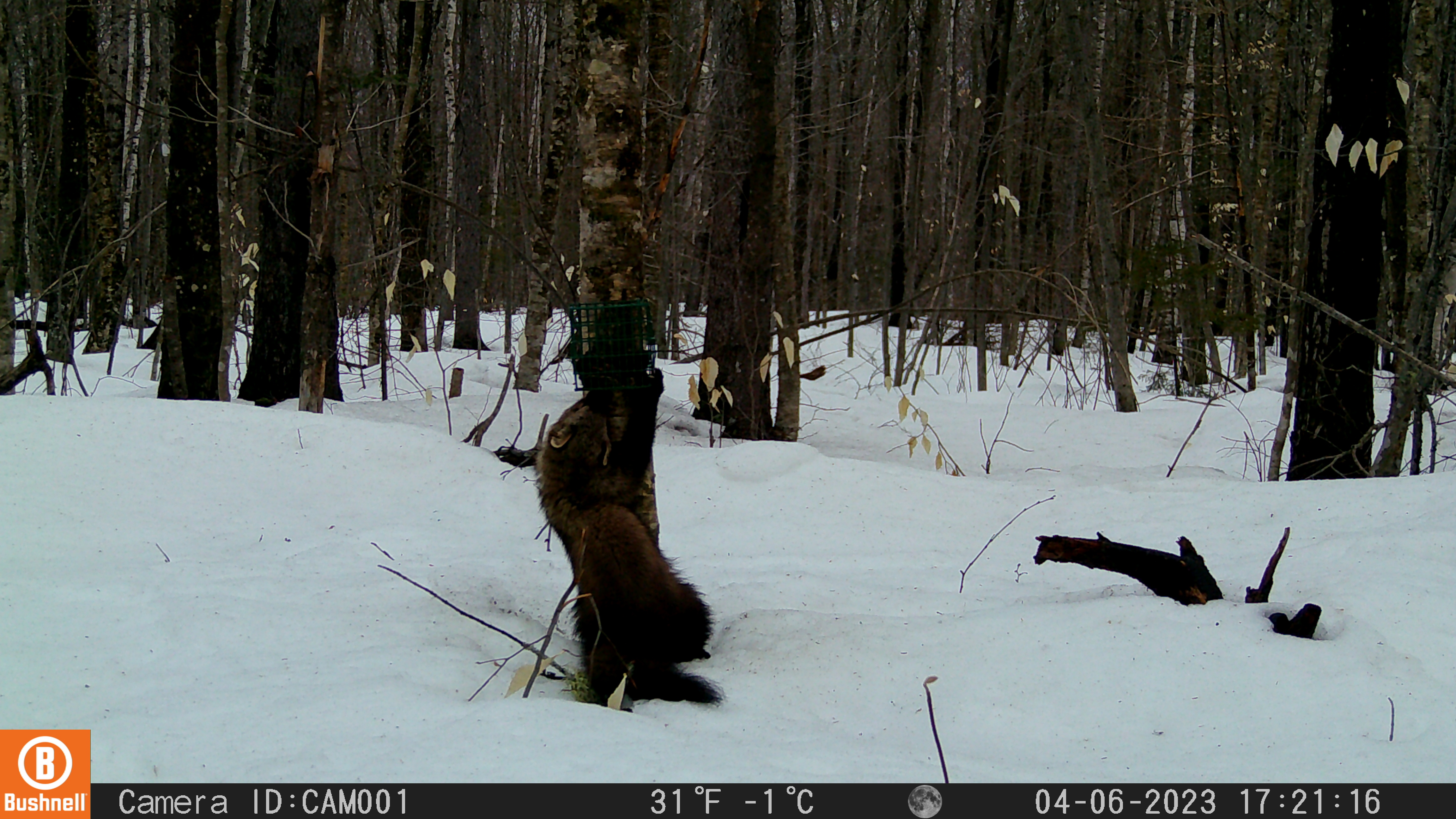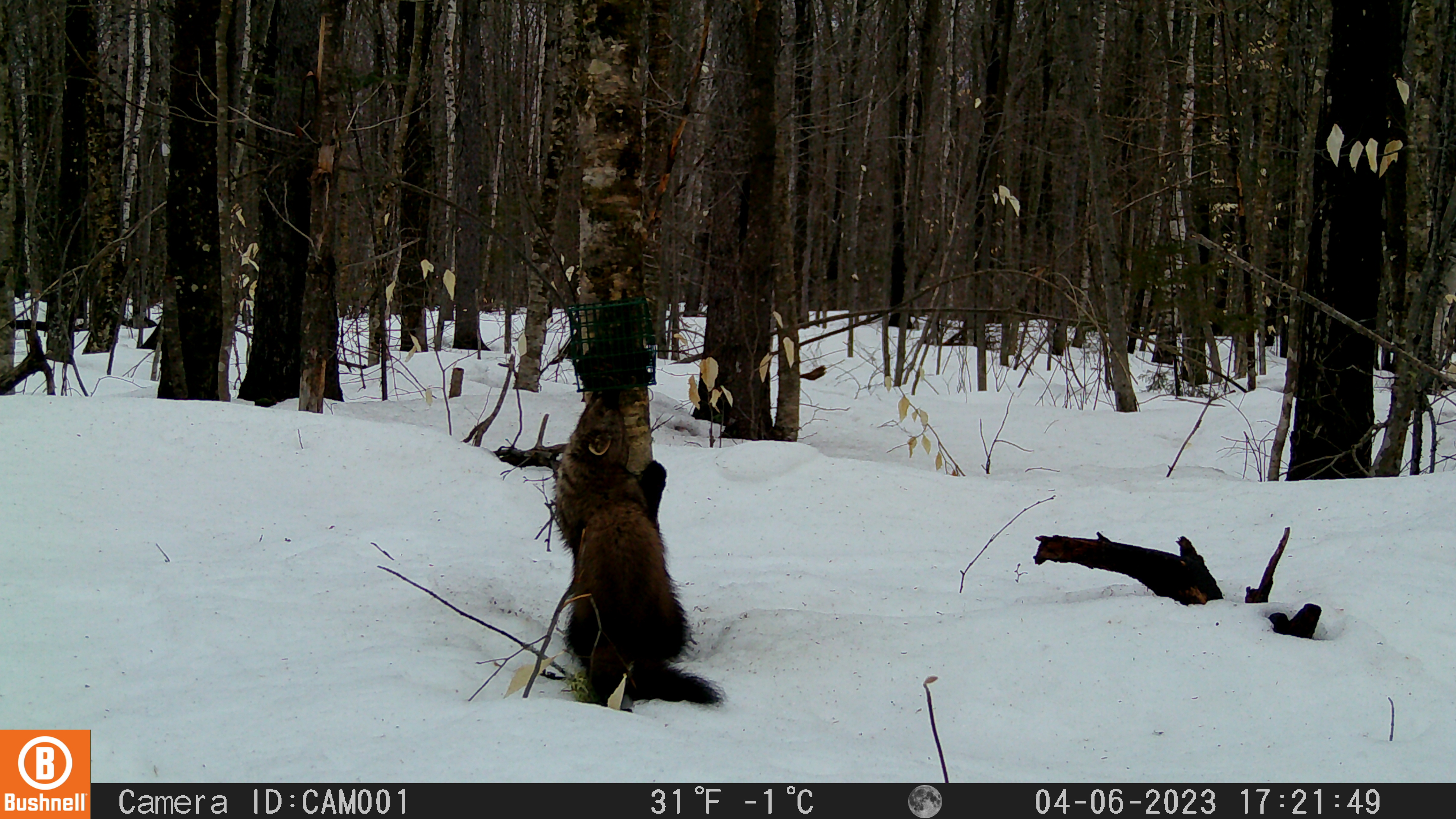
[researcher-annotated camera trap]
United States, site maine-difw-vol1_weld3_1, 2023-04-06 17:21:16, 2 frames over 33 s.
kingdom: Animalia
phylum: Chordata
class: Mammalia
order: Carnivora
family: Mustelidae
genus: Pekania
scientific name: Pekania pennanti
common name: fisher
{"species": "fisher (Pekania pennanti)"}